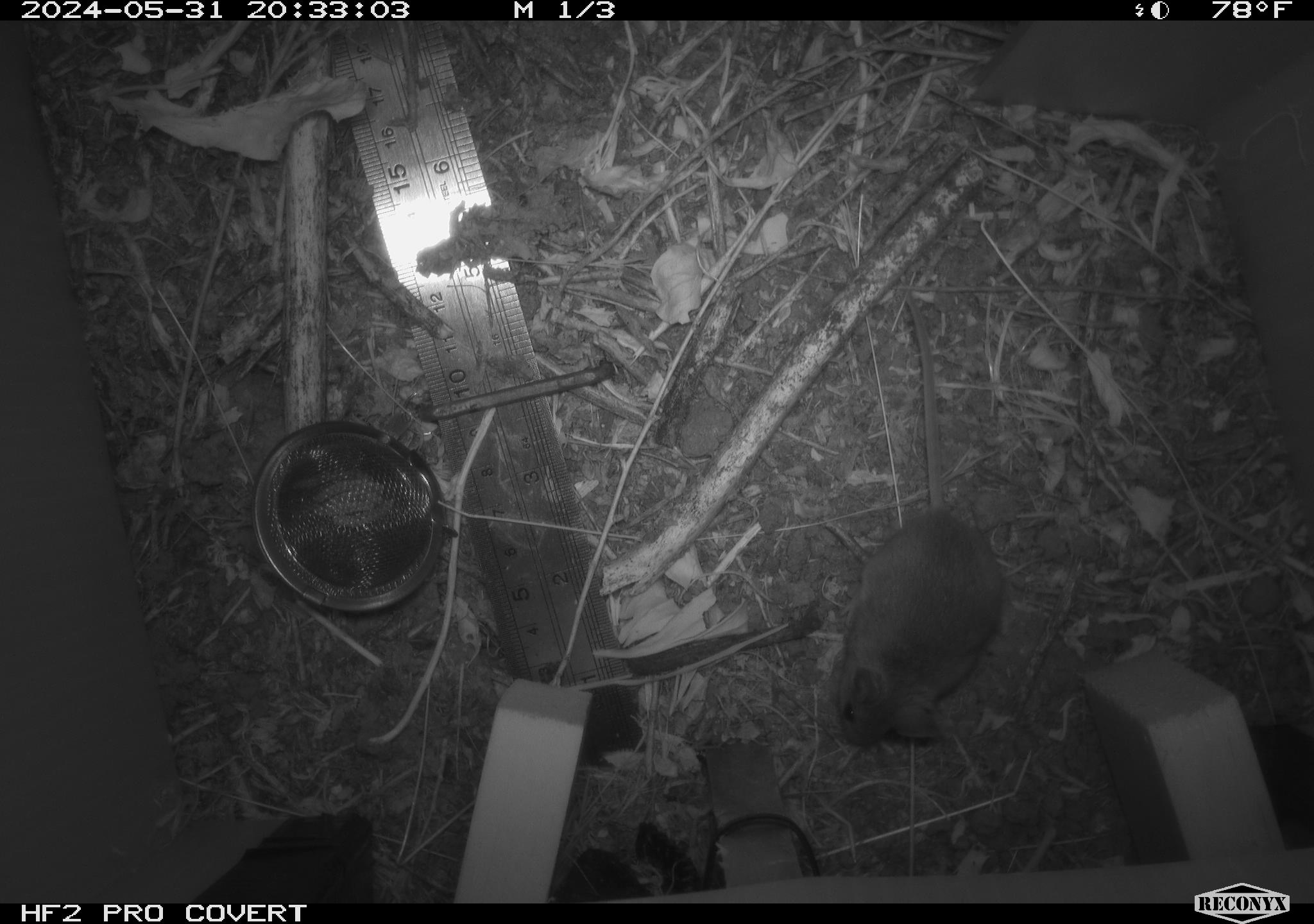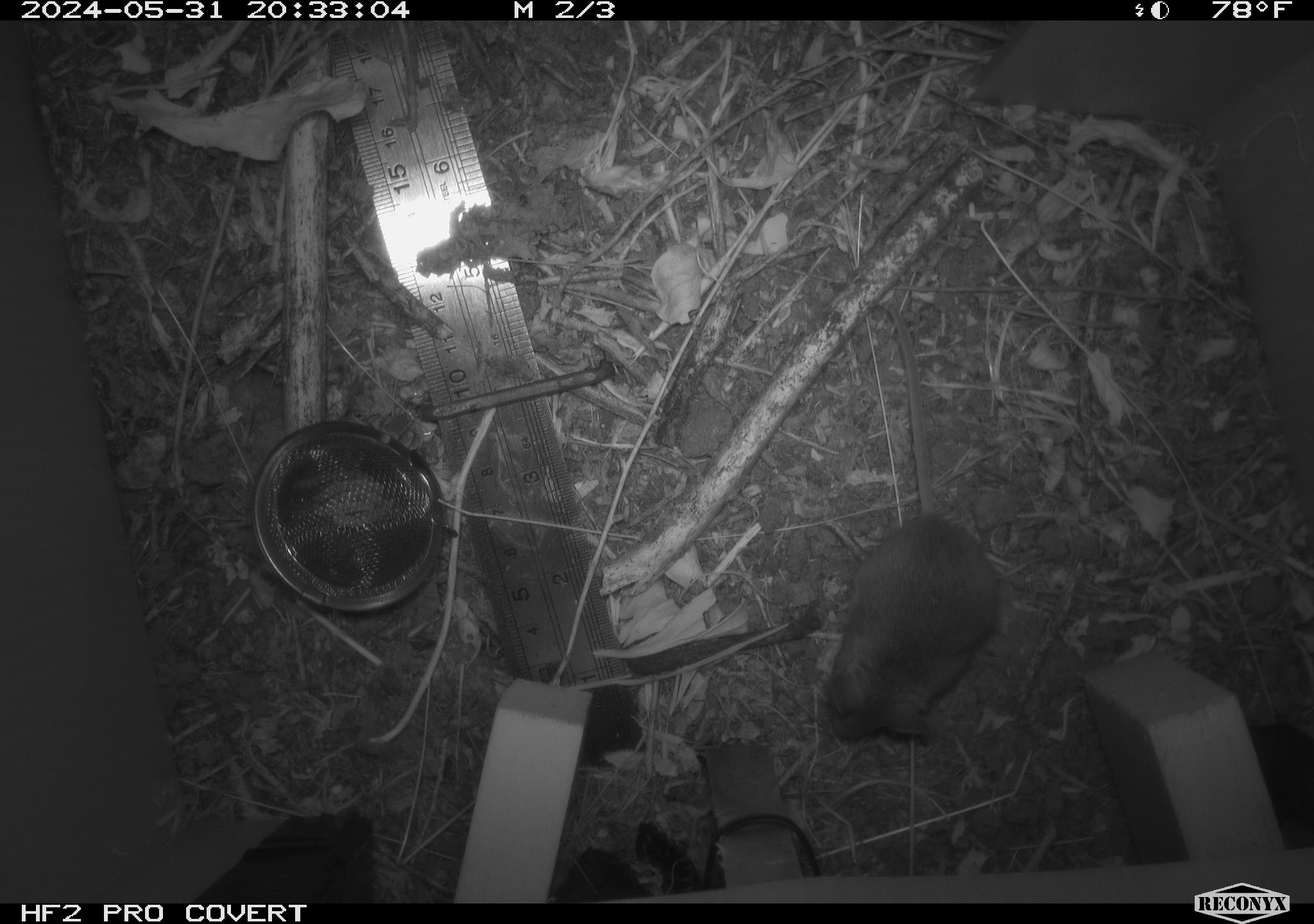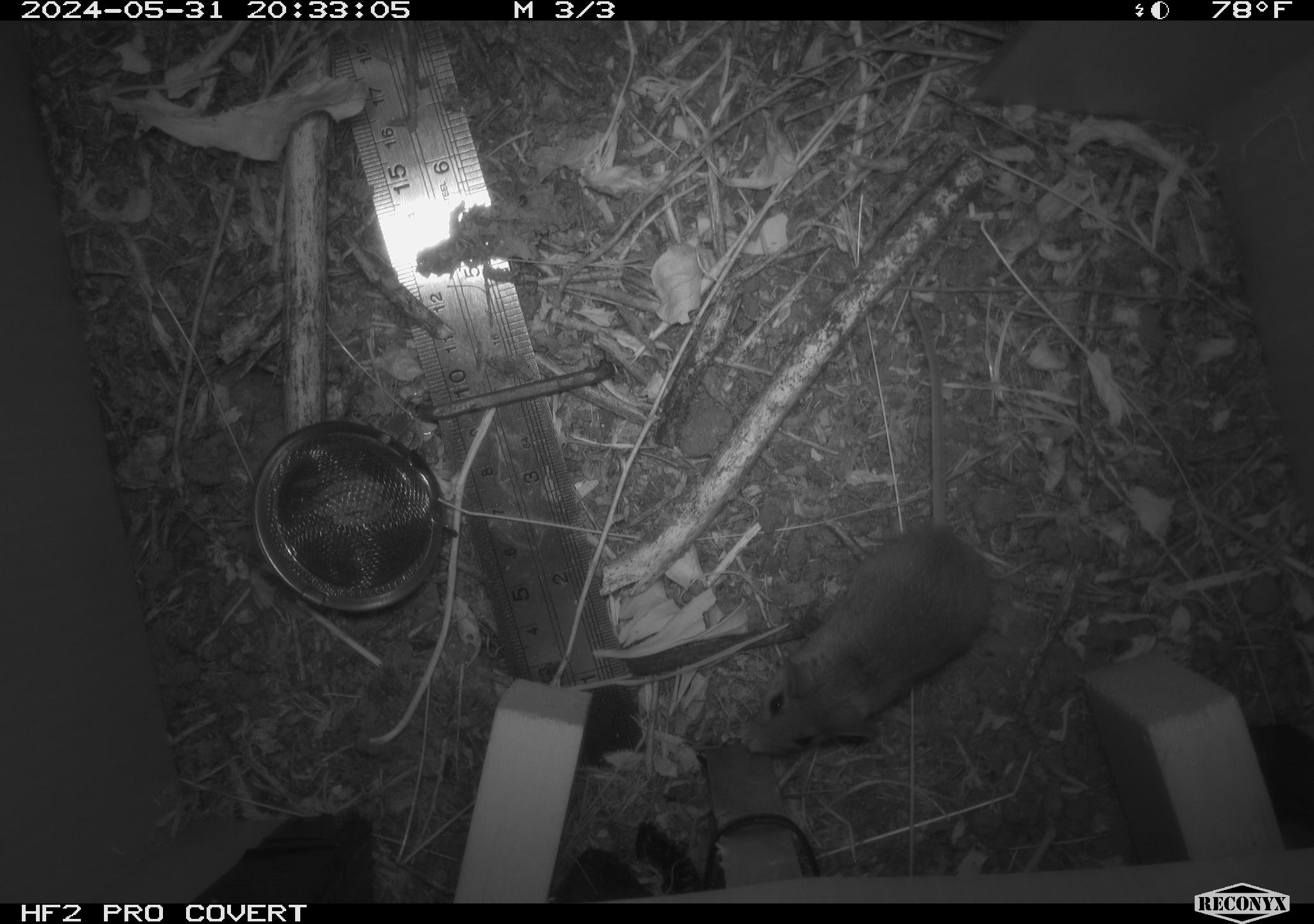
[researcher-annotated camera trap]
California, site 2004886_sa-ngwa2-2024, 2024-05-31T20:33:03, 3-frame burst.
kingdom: Animalia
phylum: Chordata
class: Mammalia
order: Rodentia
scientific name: Rodentia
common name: mouse species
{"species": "mouse species (Rodentia)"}